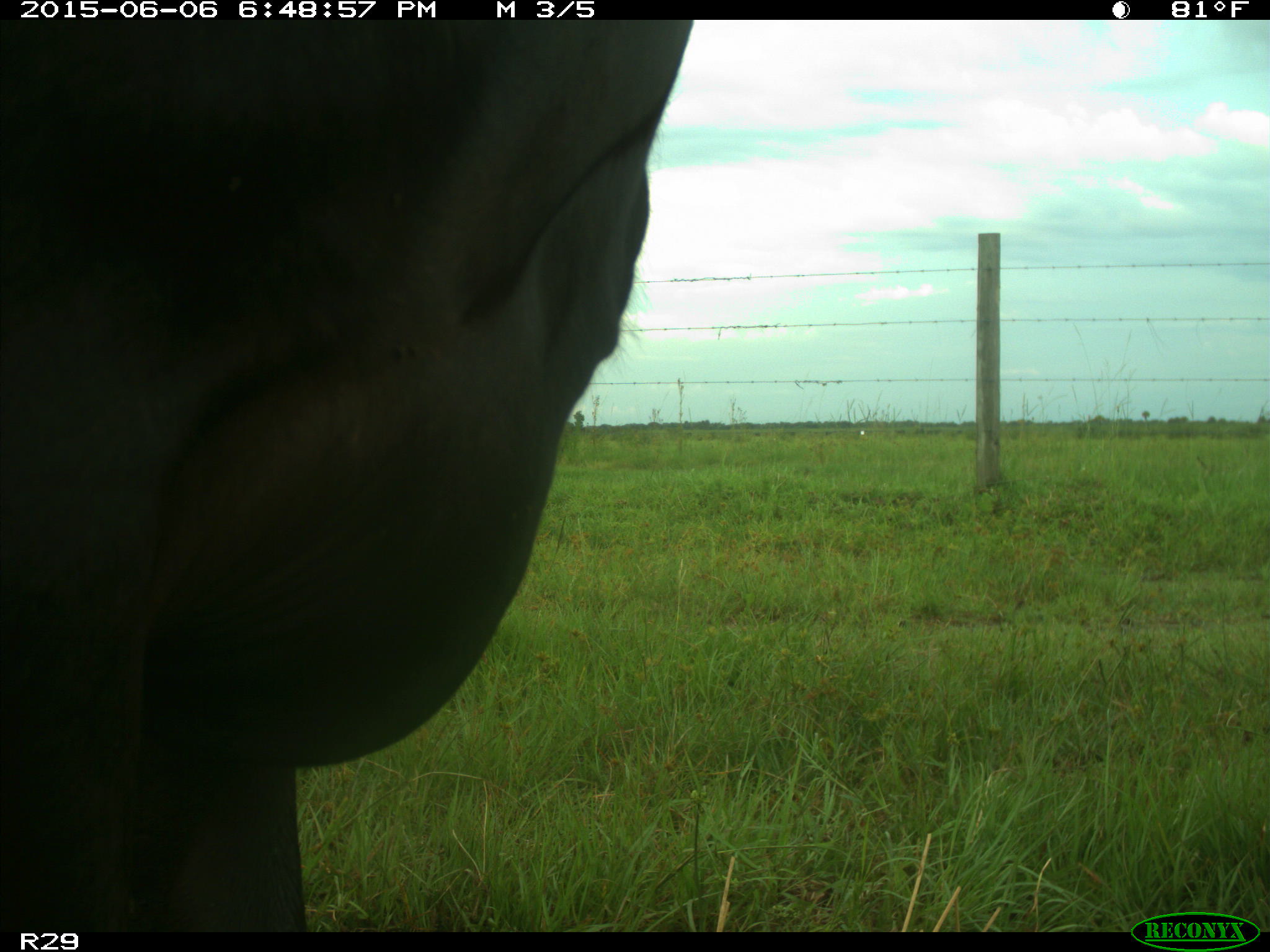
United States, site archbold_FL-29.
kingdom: Animalia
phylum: Chordata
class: Mammalia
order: Artiodactyla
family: Bovidae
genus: Bos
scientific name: Bos taurus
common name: domestic cow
Bos taurus (domestic cow).